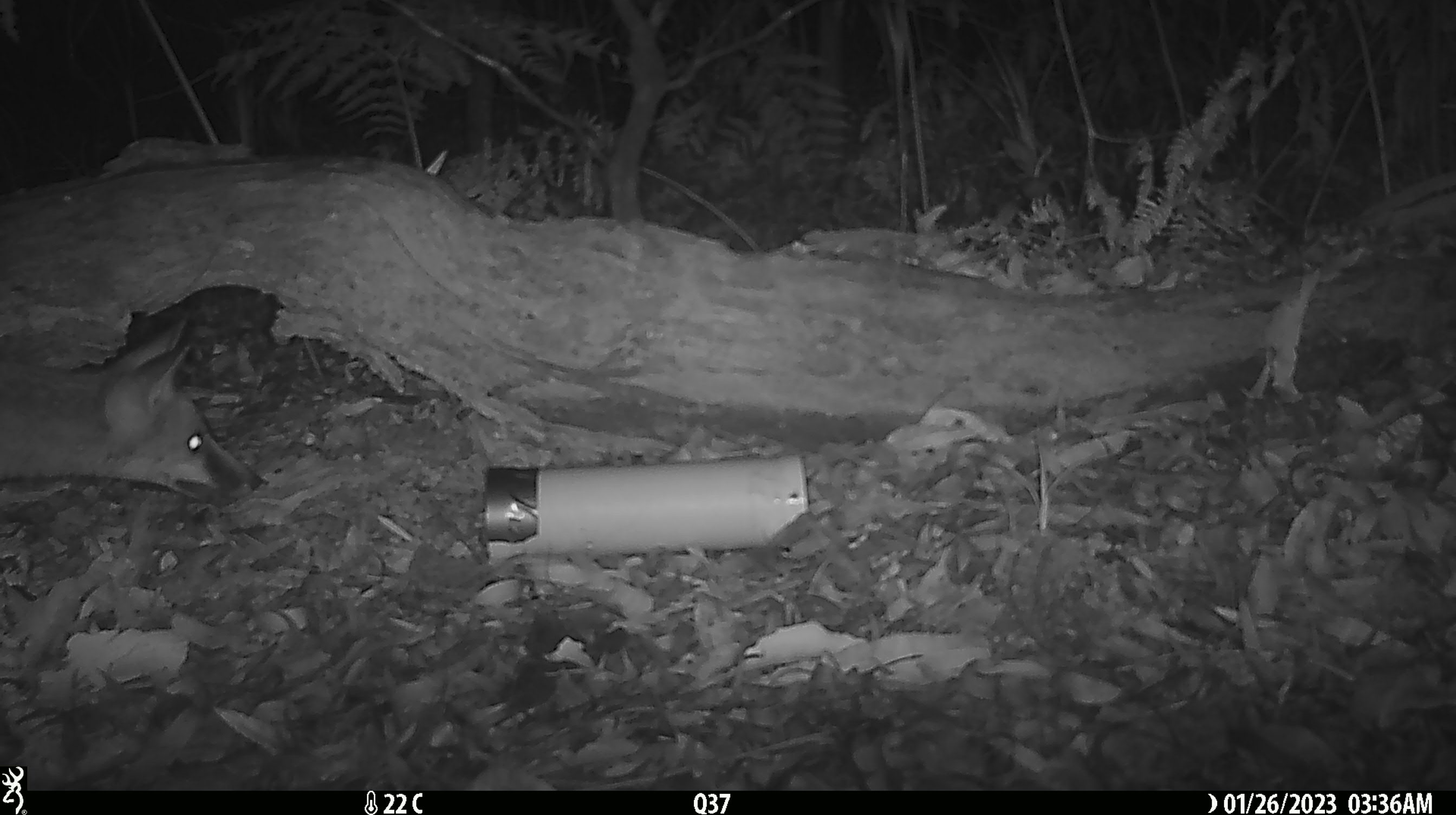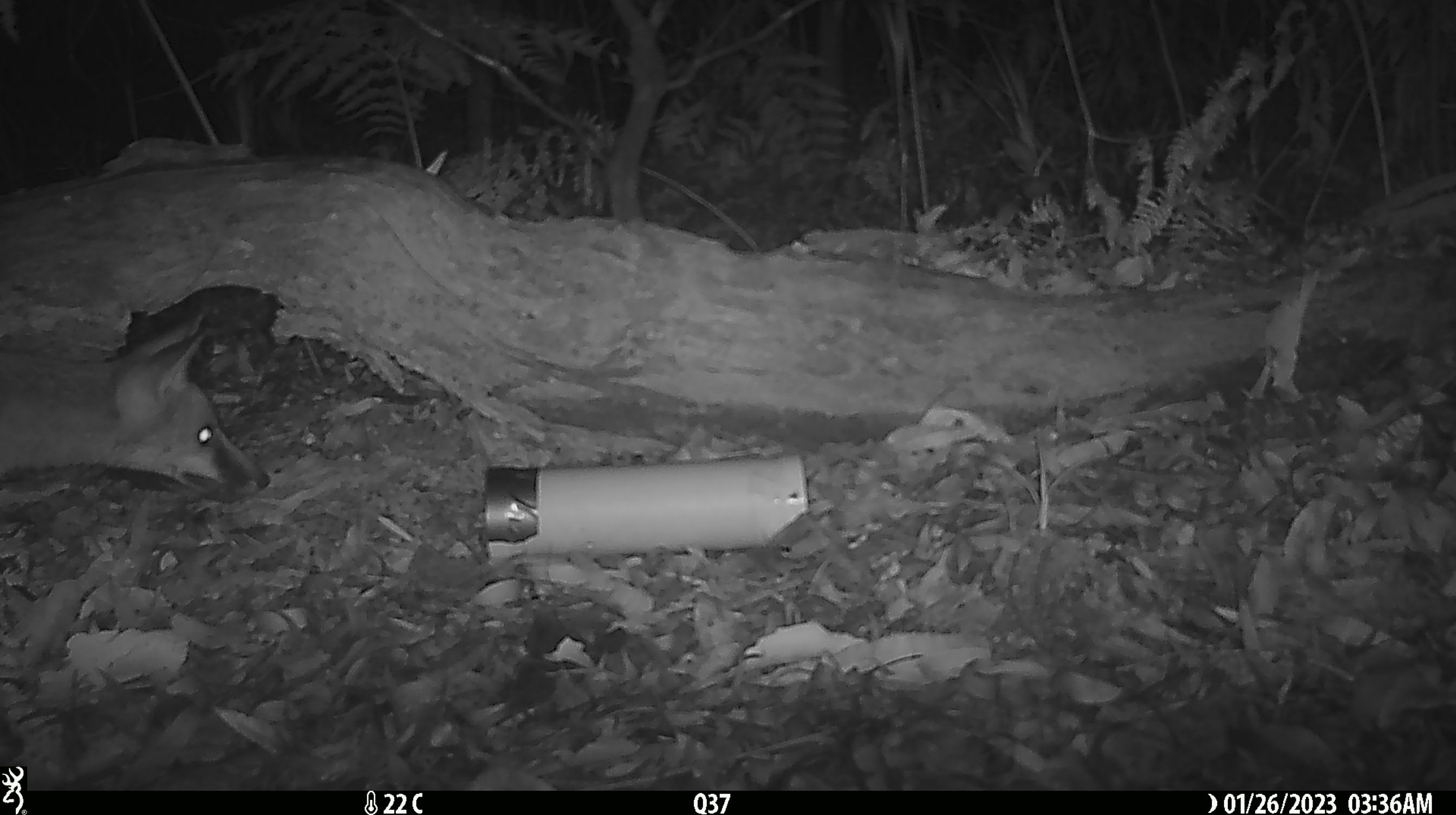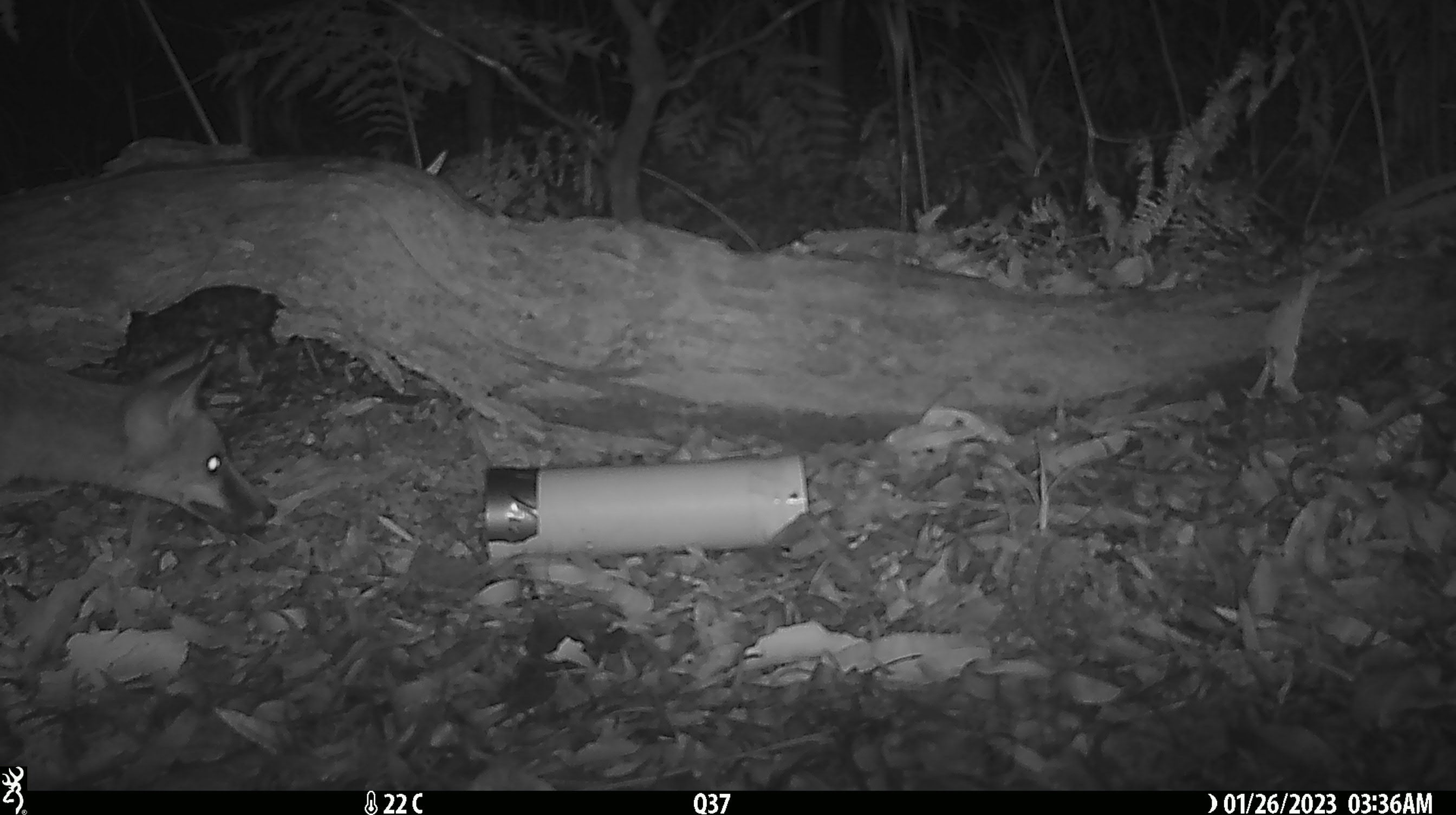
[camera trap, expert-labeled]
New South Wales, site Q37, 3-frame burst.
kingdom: Animalia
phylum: Chordata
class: Mammalia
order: Carnivora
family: Canidae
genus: Vulpes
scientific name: Vulpes vulpes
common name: red fox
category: fox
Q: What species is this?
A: Fox (red fox) (Vulpes vulpes).